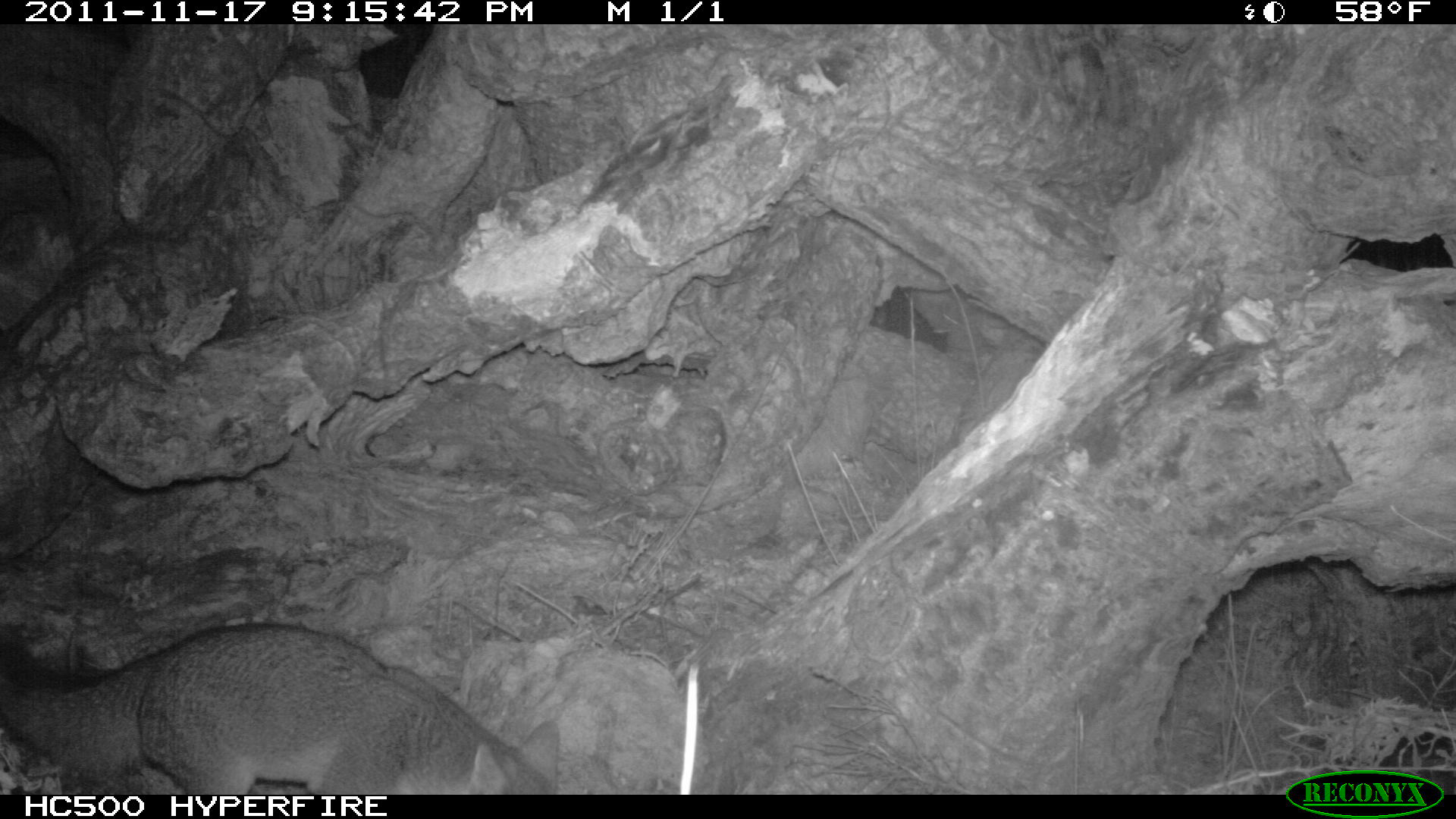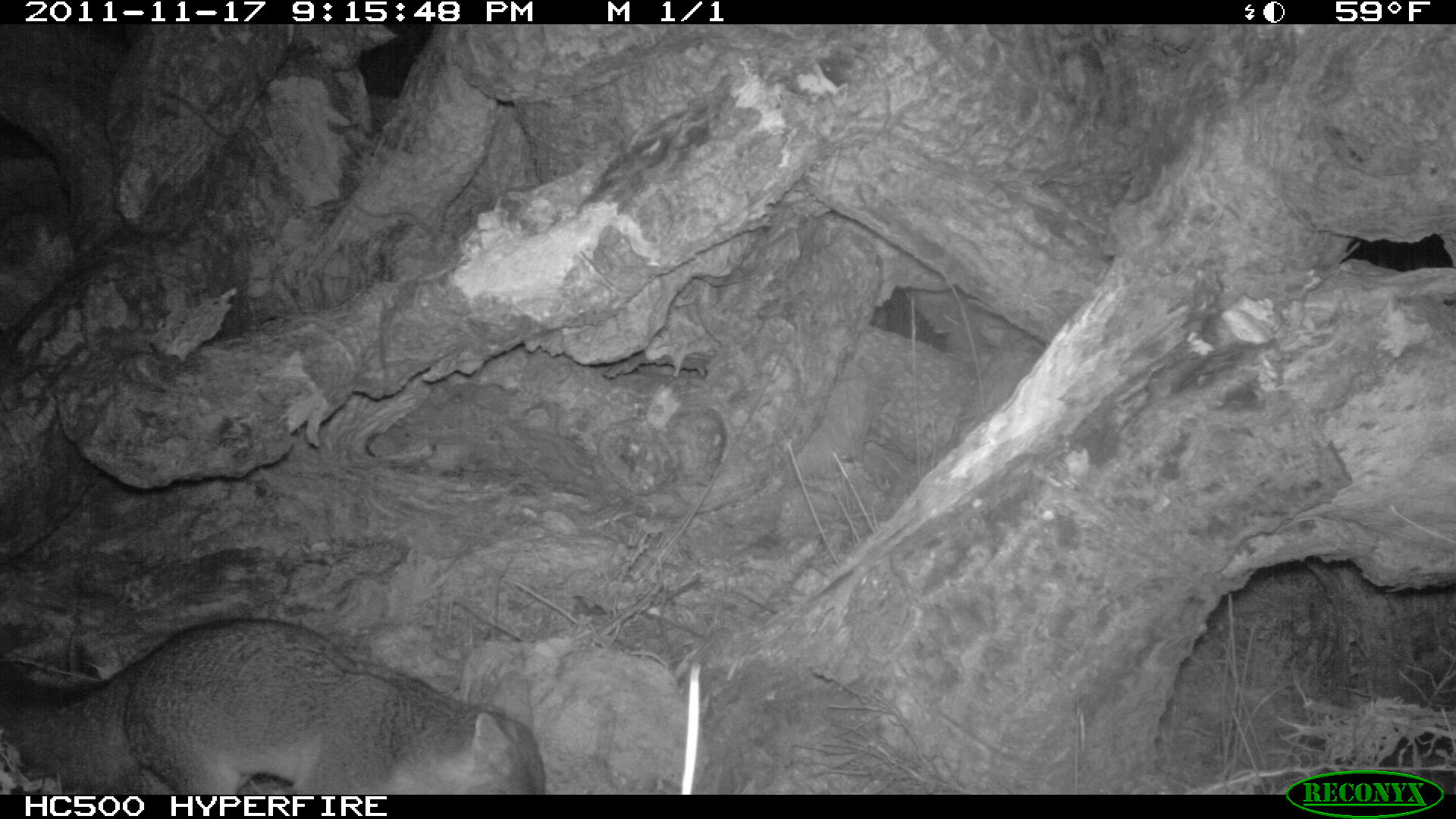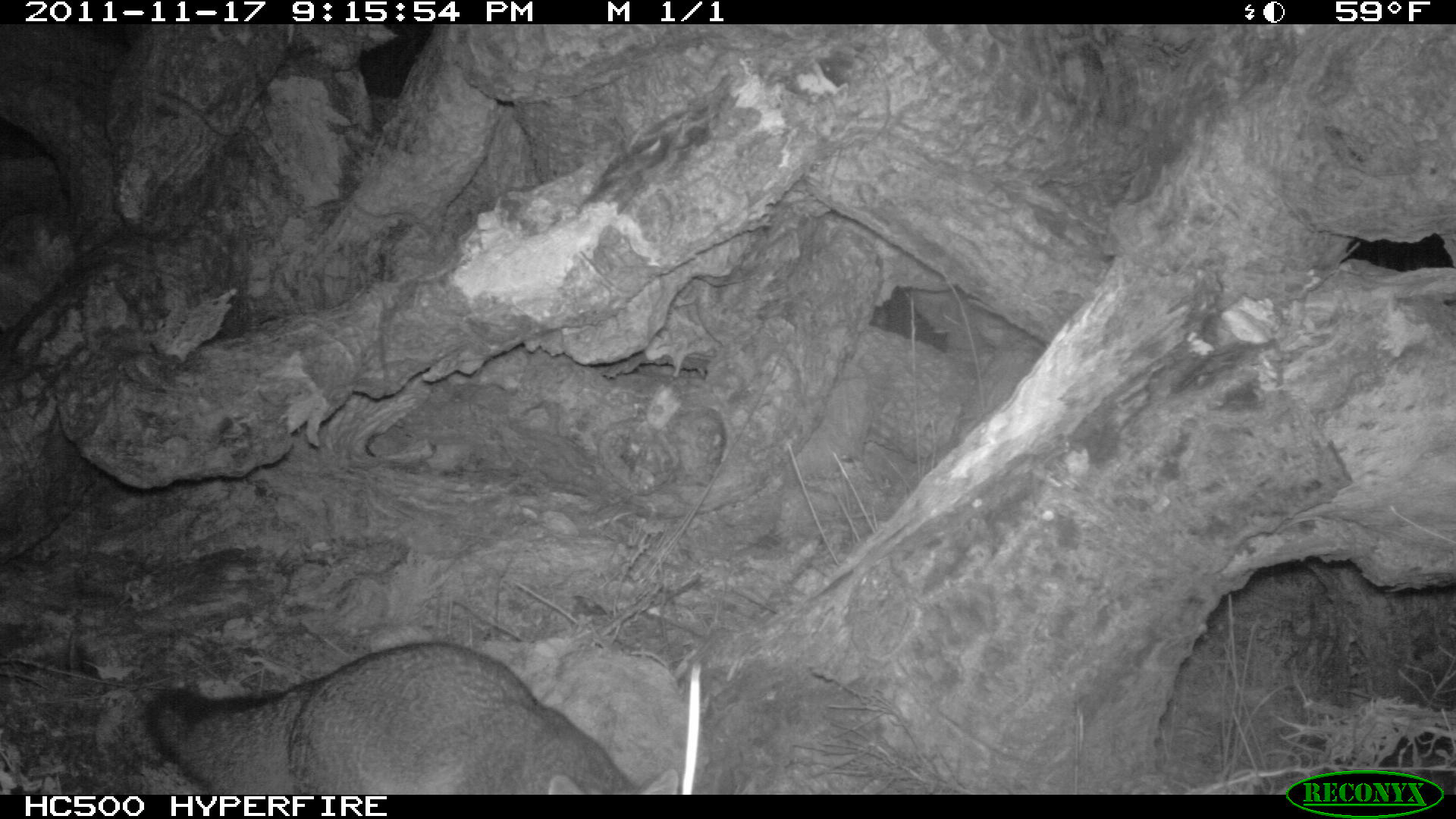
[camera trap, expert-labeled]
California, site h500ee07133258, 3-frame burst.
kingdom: Animalia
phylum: Chordata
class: Mammalia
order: Carnivora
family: Canidae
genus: Urocyon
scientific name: Urocyon littoralis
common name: island fox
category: fox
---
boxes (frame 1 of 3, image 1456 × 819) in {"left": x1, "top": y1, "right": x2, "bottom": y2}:
fox: {"left": 0, "top": 623, "right": 558, "bottom": 795}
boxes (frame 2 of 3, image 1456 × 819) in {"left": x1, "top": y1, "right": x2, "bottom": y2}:
fox: {"left": 0, "top": 617, "right": 545, "bottom": 794}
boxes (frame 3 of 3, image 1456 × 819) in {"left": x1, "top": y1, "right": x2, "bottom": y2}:
fox: {"left": 144, "top": 640, "right": 680, "bottom": 793}